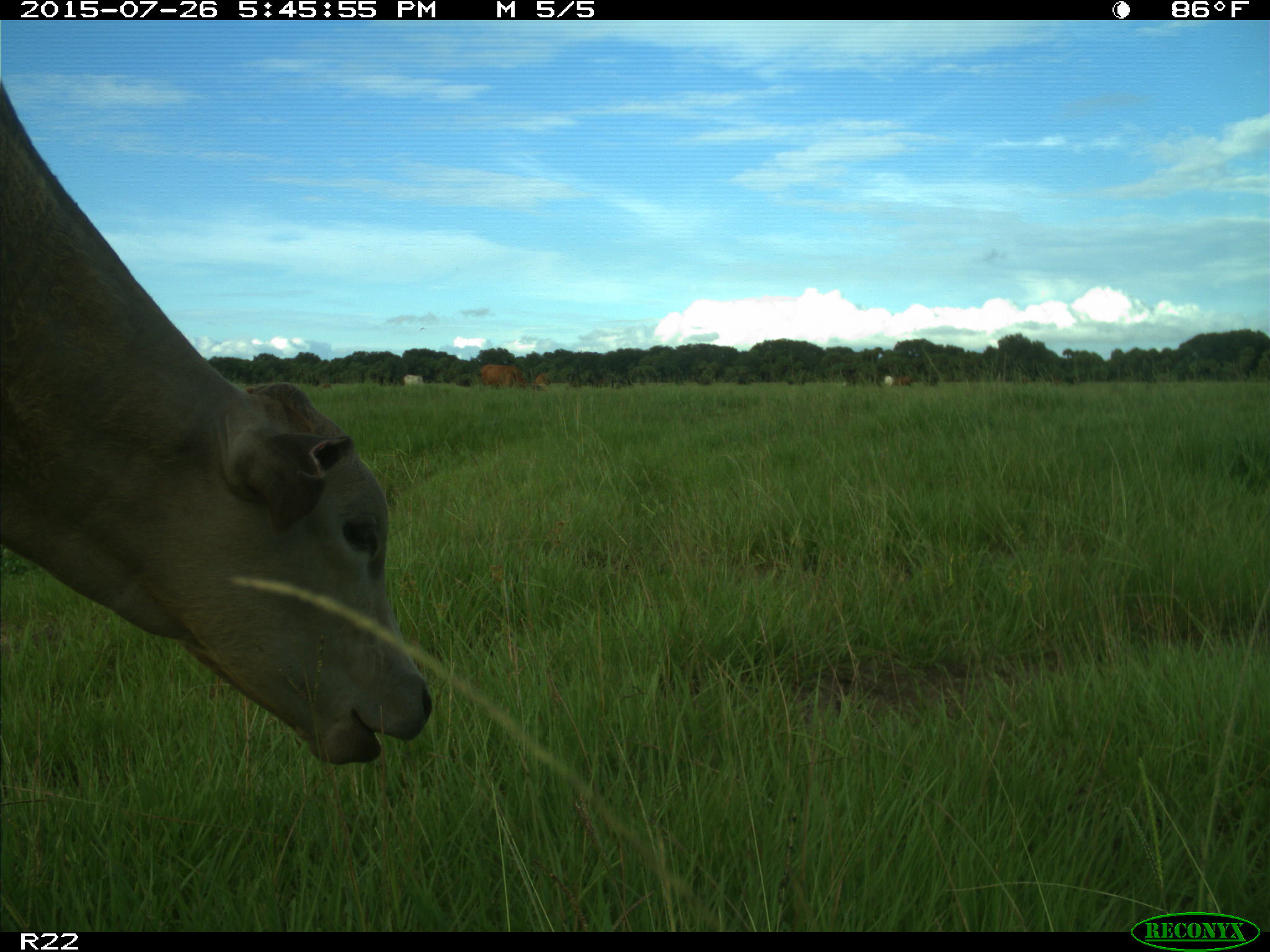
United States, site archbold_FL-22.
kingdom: Animalia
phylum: Chordata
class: Mammalia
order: Artiodactyla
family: Bovidae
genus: Bos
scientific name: Bos taurus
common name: domestic cow